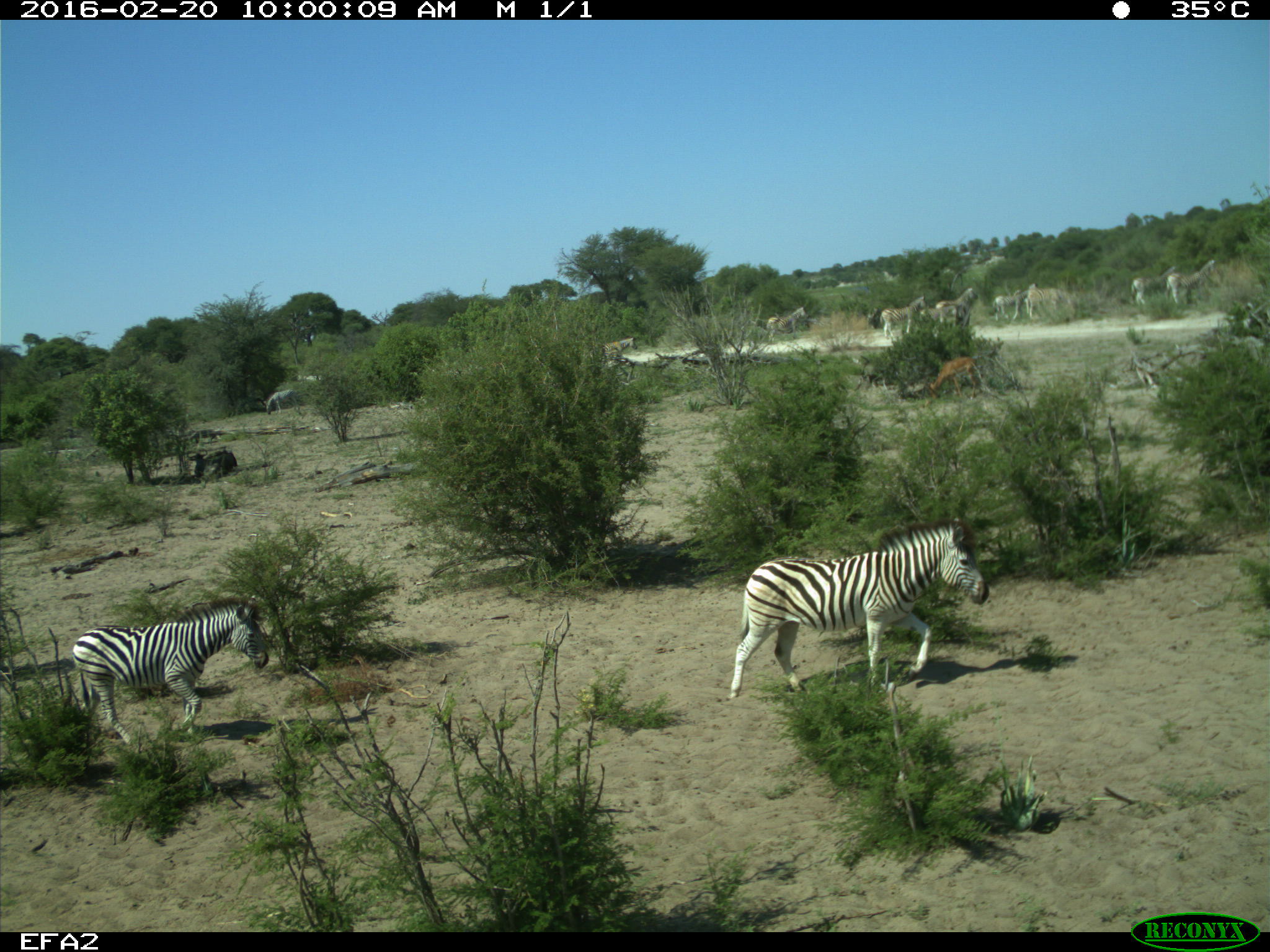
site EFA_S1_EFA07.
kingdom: Animalia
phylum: Chordata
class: Mammalia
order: Artiodactyla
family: Bovidae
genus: Aepyceros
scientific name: Aepyceros melampus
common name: impala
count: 1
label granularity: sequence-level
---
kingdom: Animalia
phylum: Chordata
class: Mammalia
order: Perissodactyla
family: Equidae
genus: Equus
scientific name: Equus quagga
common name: plains zebra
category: zebraplains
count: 11-50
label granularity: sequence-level